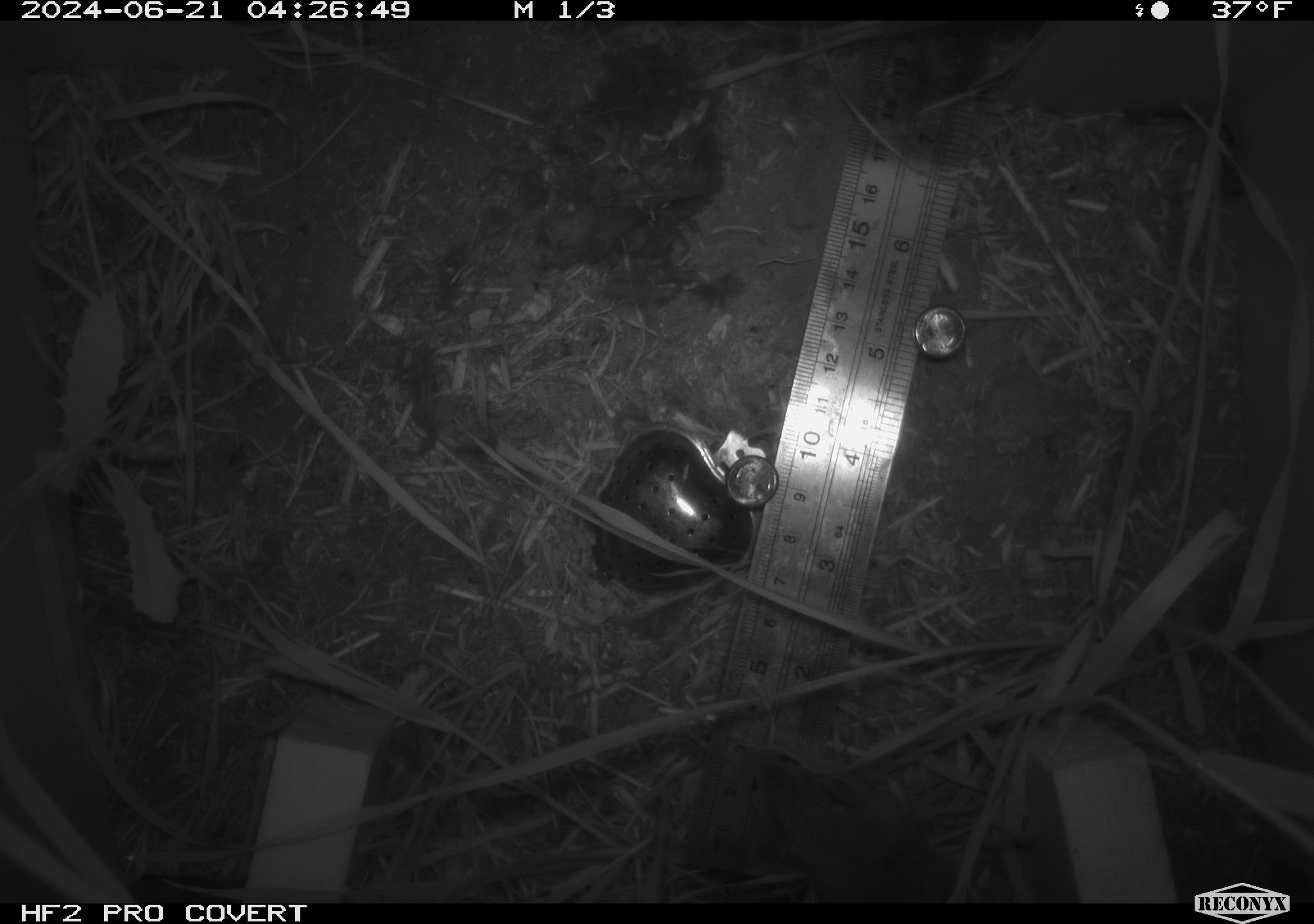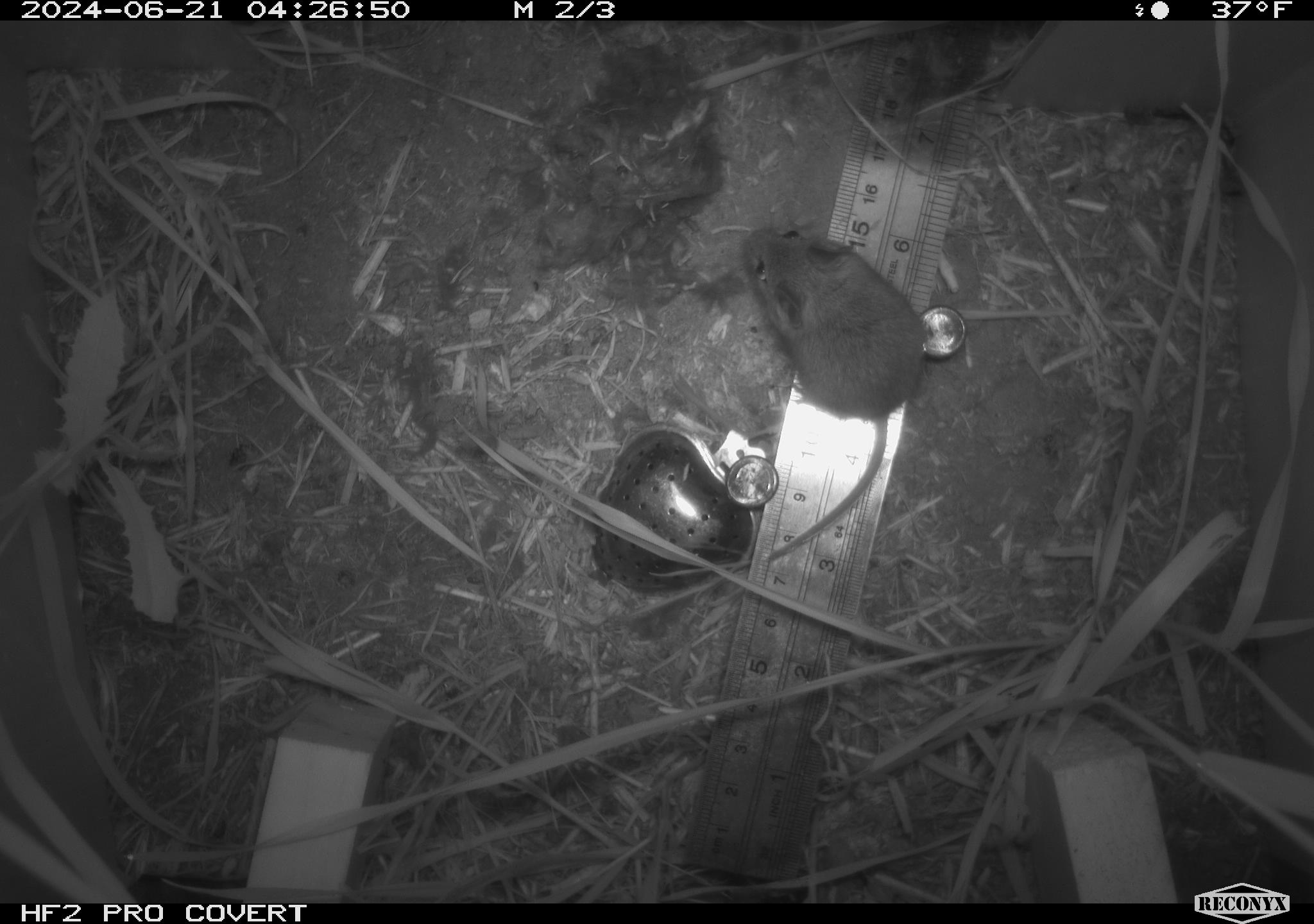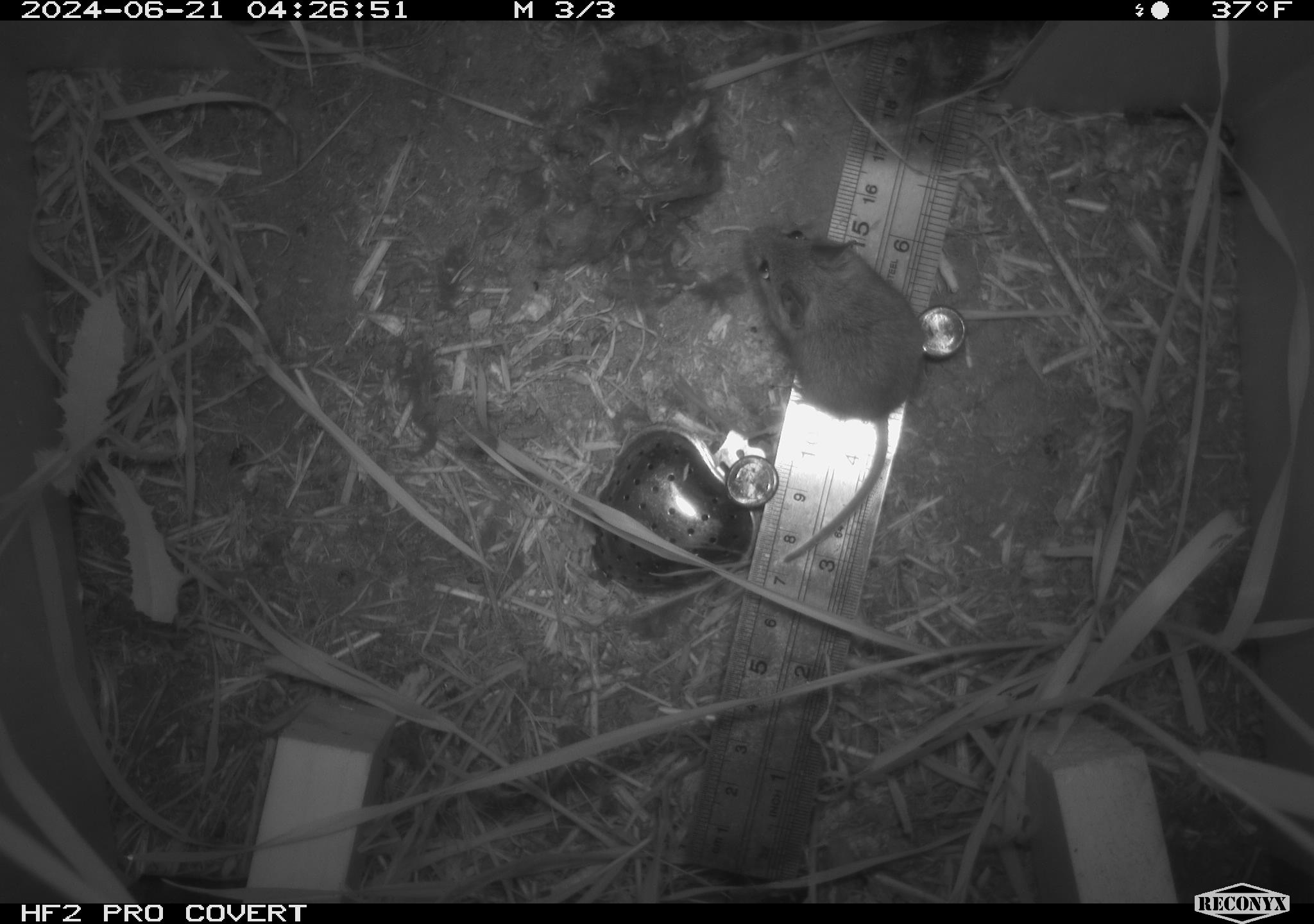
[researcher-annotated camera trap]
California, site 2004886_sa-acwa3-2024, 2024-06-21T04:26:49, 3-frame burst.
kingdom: Animalia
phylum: Chordata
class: Mammalia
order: Rodentia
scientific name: Rodentia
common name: mouse species